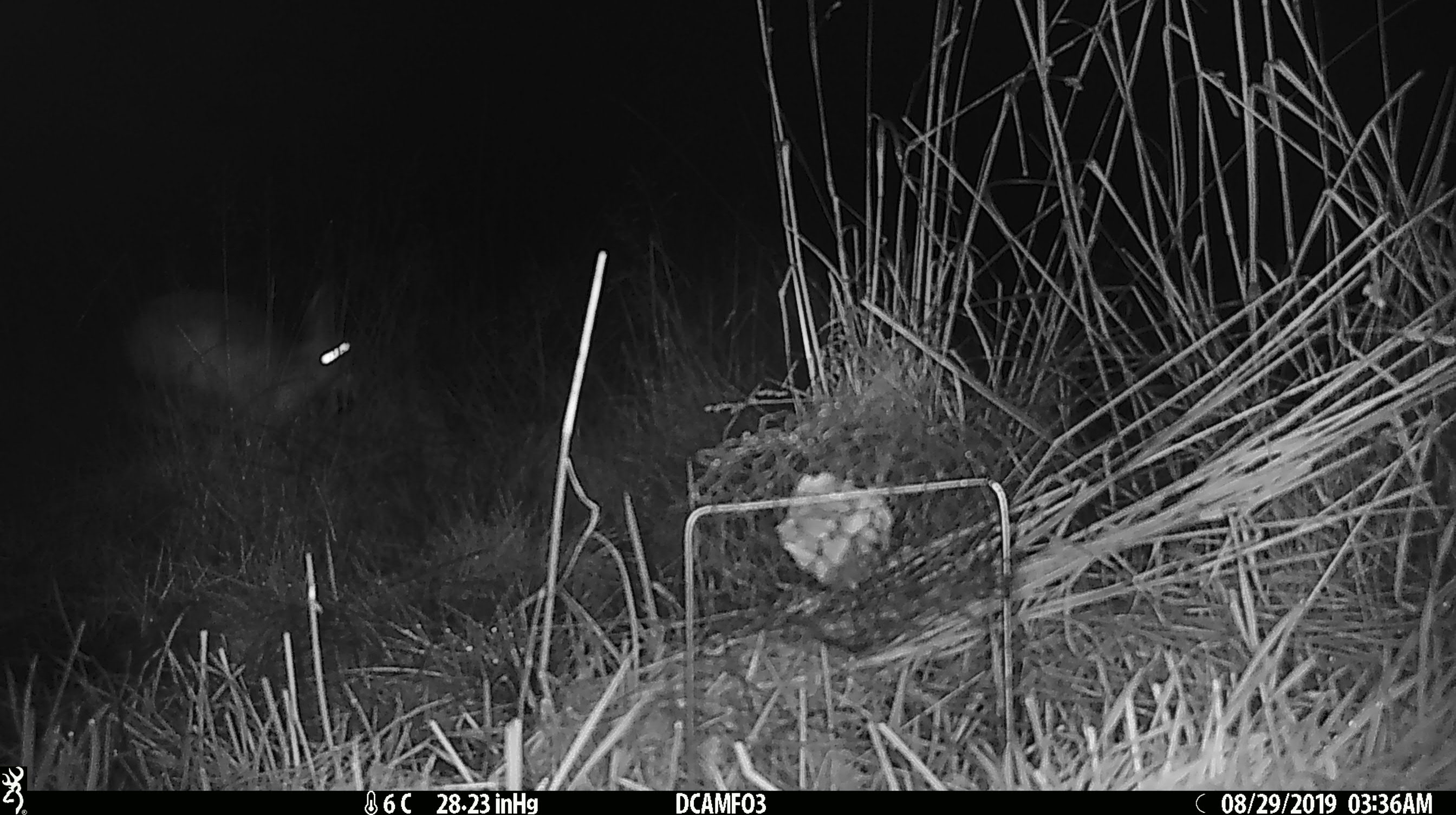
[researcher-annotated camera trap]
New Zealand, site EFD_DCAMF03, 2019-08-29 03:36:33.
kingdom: Animalia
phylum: Chordata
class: Mammalia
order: Diprotodontia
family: Phalangeridae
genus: Trichosurus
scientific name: Trichosurus vulpecula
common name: common brushtail possum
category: possum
Possum (common brushtail possum) (Trichosurus vulpecula).